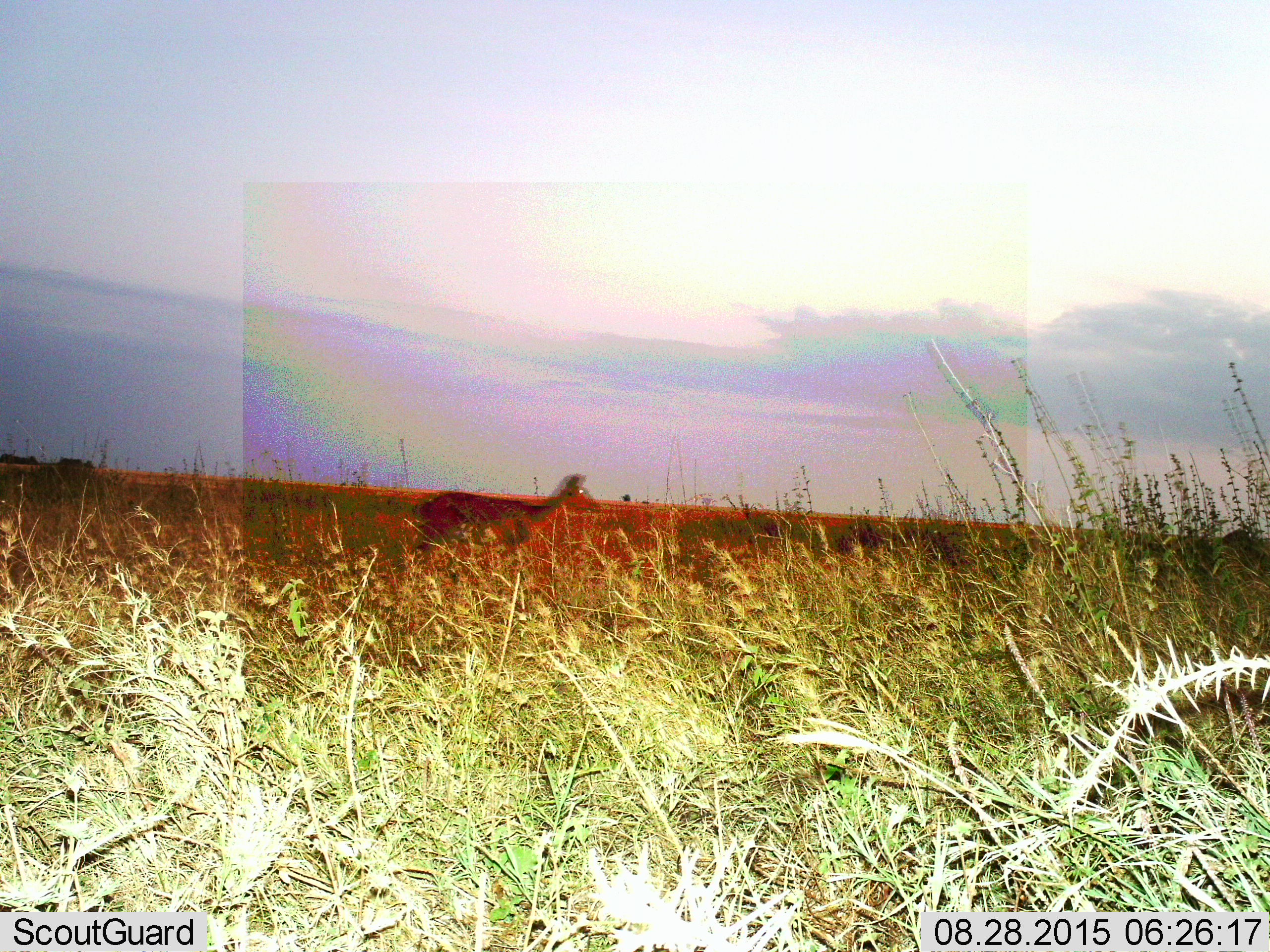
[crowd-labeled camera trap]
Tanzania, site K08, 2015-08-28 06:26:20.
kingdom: Animalia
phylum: Chordata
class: Mammalia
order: Artiodactyla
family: Bovidae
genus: Eudorcas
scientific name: Eudorcas thomsonii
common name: thomson's gazelle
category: gazellethomsons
Gazellethomsons (thomson's gazelle) (Eudorcas thomsonii), count 1. Behavior (volunteer vote fractions): standing 0%, resting 0%, moving 100%, interacting 0%. Young present (vote fraction): 0%. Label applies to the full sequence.